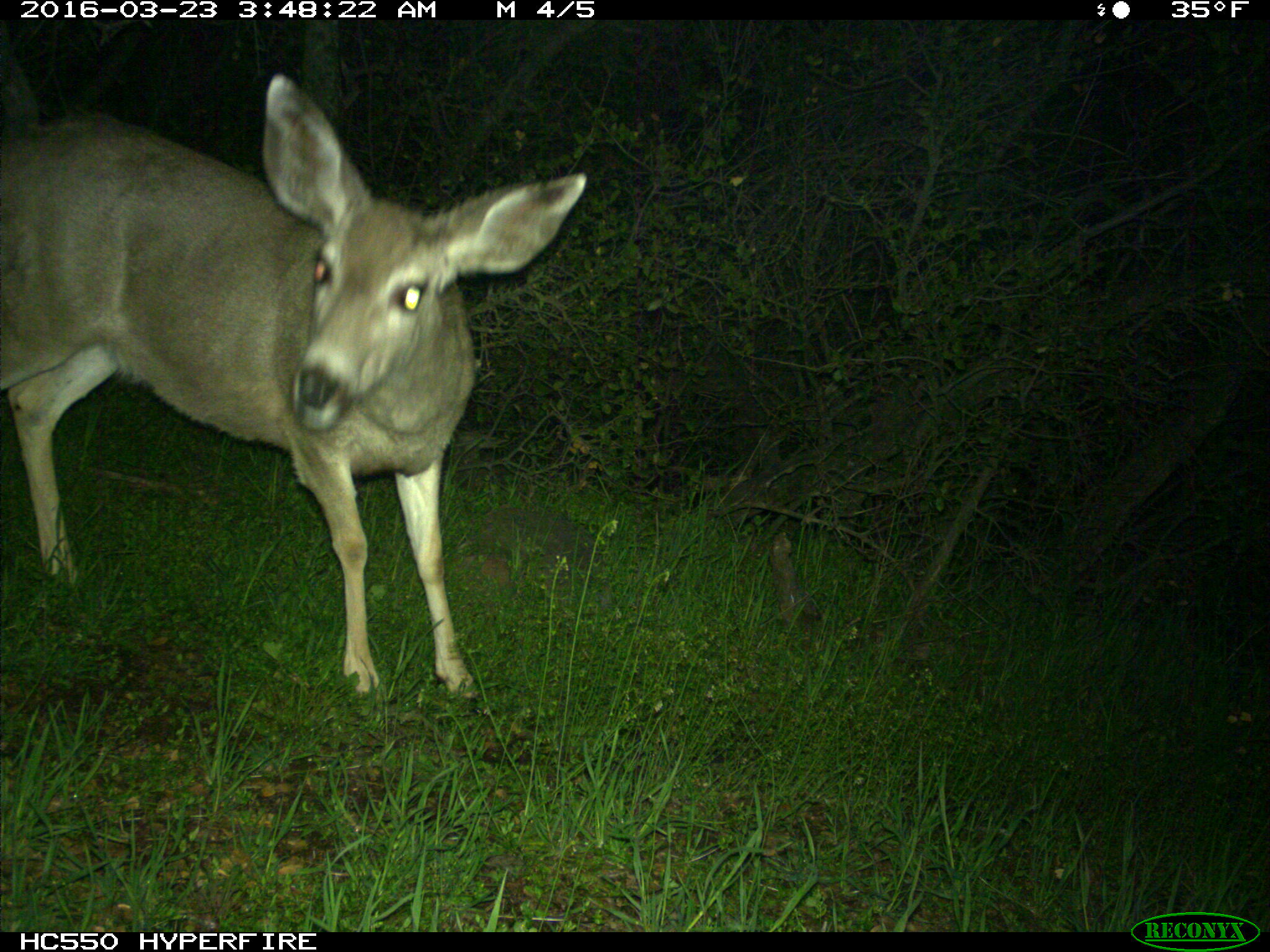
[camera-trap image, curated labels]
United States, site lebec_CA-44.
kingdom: Animalia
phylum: Chordata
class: Mammalia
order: Artiodactyla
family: Cervidae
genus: Odocoileus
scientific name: Odocoileus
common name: deer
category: unidentified deer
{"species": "unidentified deer (deer) (Odocoileus)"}